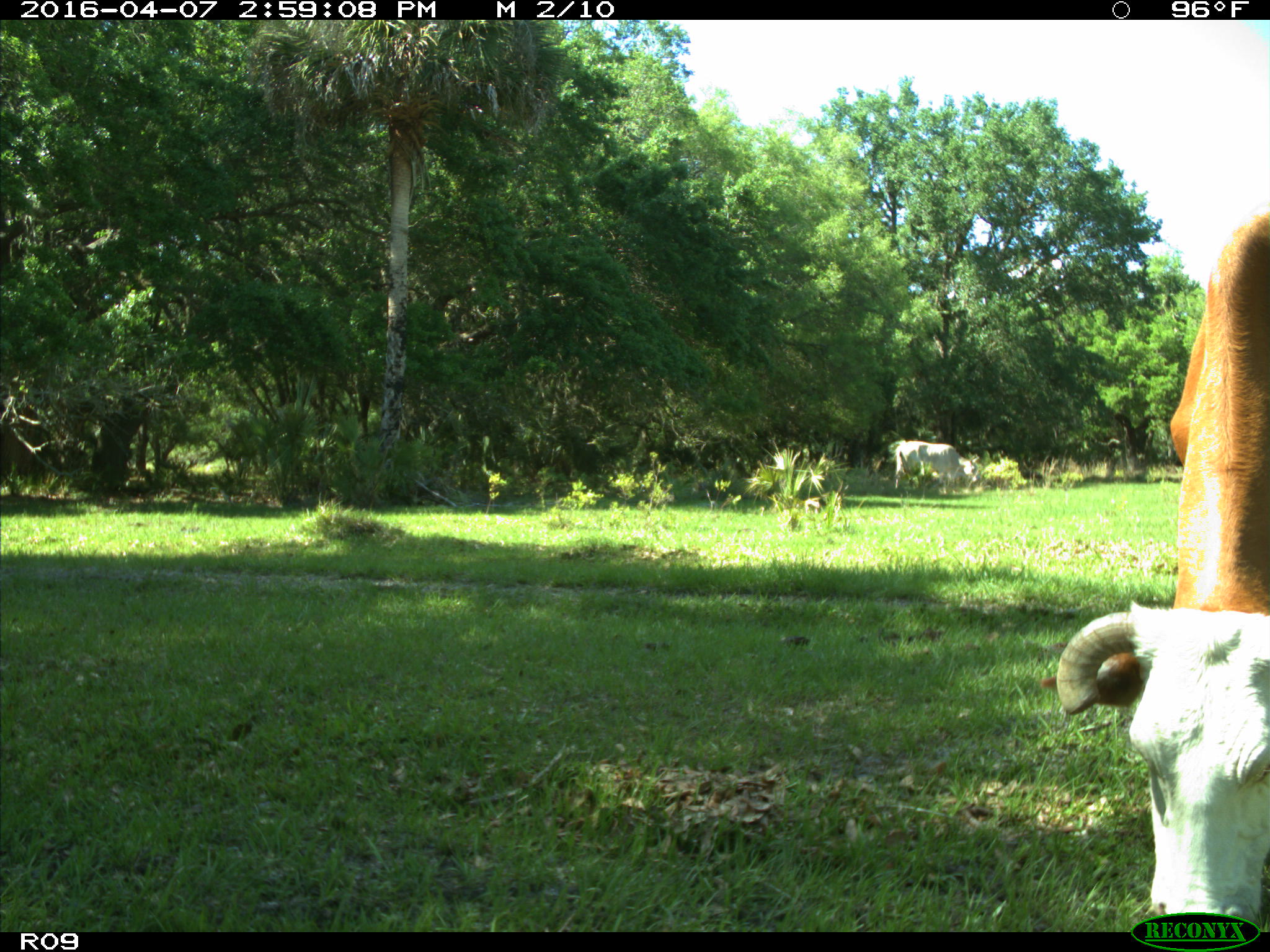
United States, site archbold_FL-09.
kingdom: Animalia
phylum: Chordata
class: Mammalia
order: Artiodactyla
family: Bovidae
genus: Bos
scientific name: Bos taurus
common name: domestic cow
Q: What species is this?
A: Bos taurus (domestic cow).